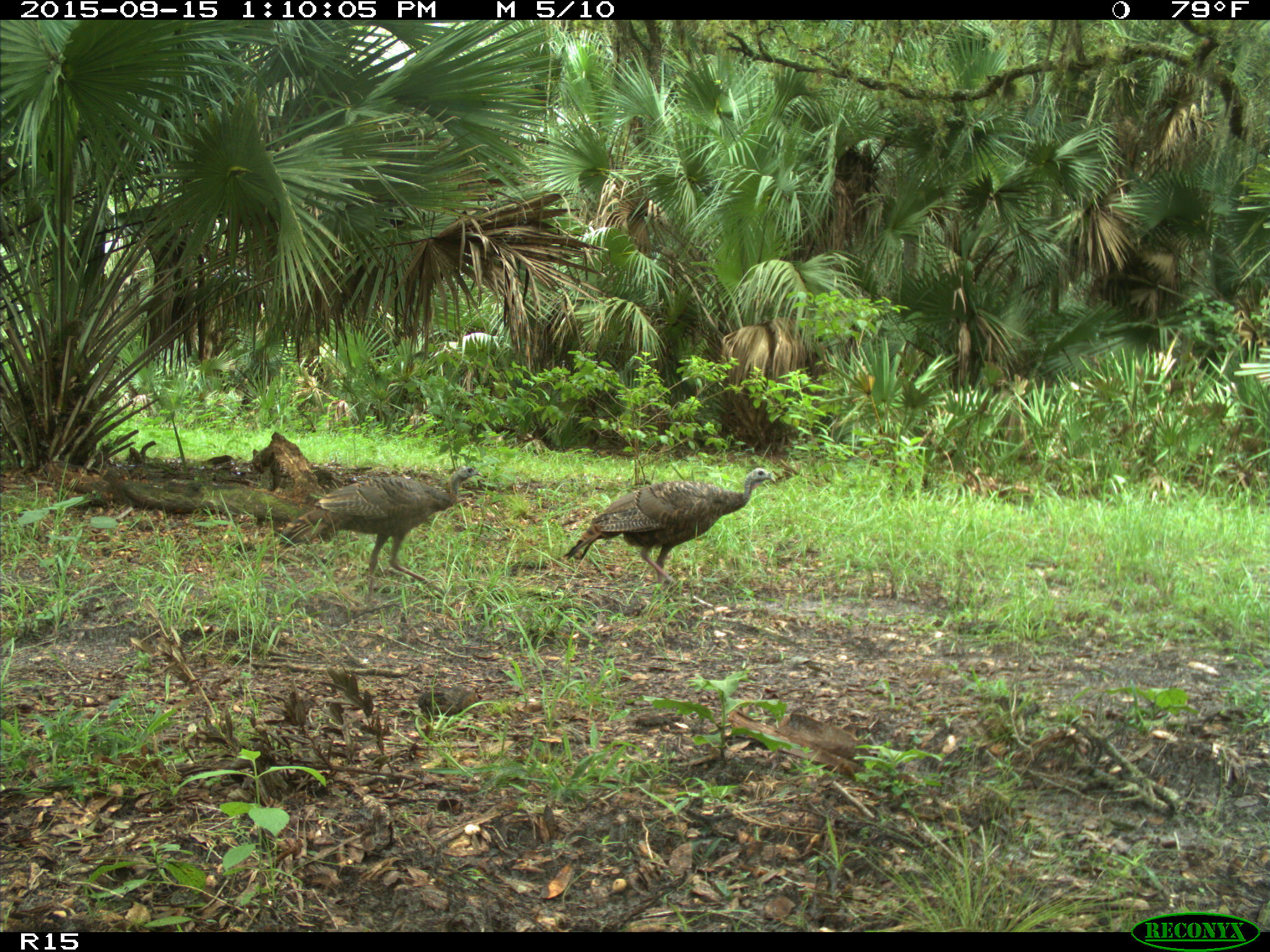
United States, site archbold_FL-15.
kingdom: Animalia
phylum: Chordata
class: Aves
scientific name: Aves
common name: birds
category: unidentified bird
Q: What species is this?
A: Unidentified bird (birds) (Aves).